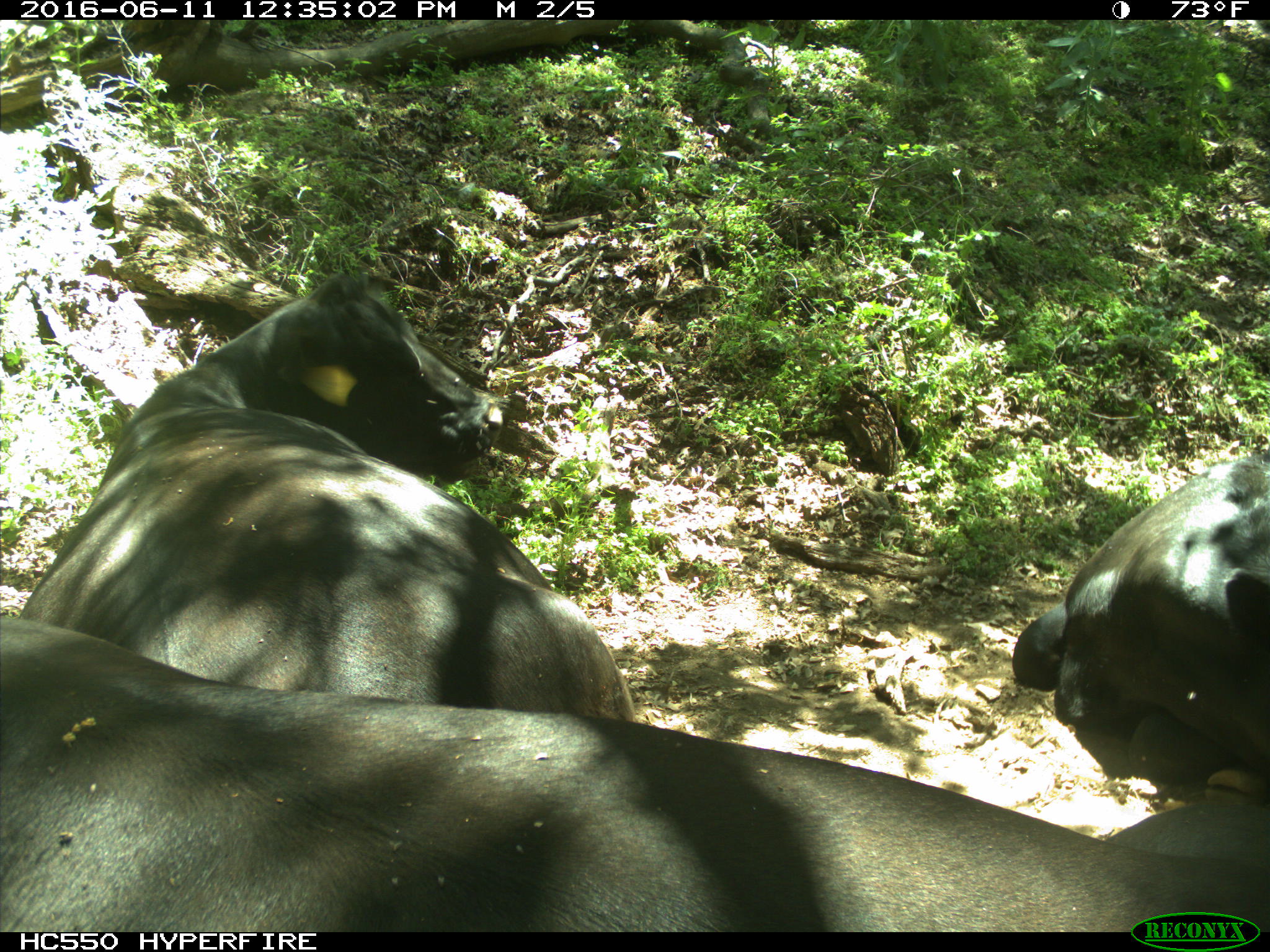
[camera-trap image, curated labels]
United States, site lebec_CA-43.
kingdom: Animalia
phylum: Chordata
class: Mammalia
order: Artiodactyla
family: Bovidae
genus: Bos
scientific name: Bos taurus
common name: domestic cow